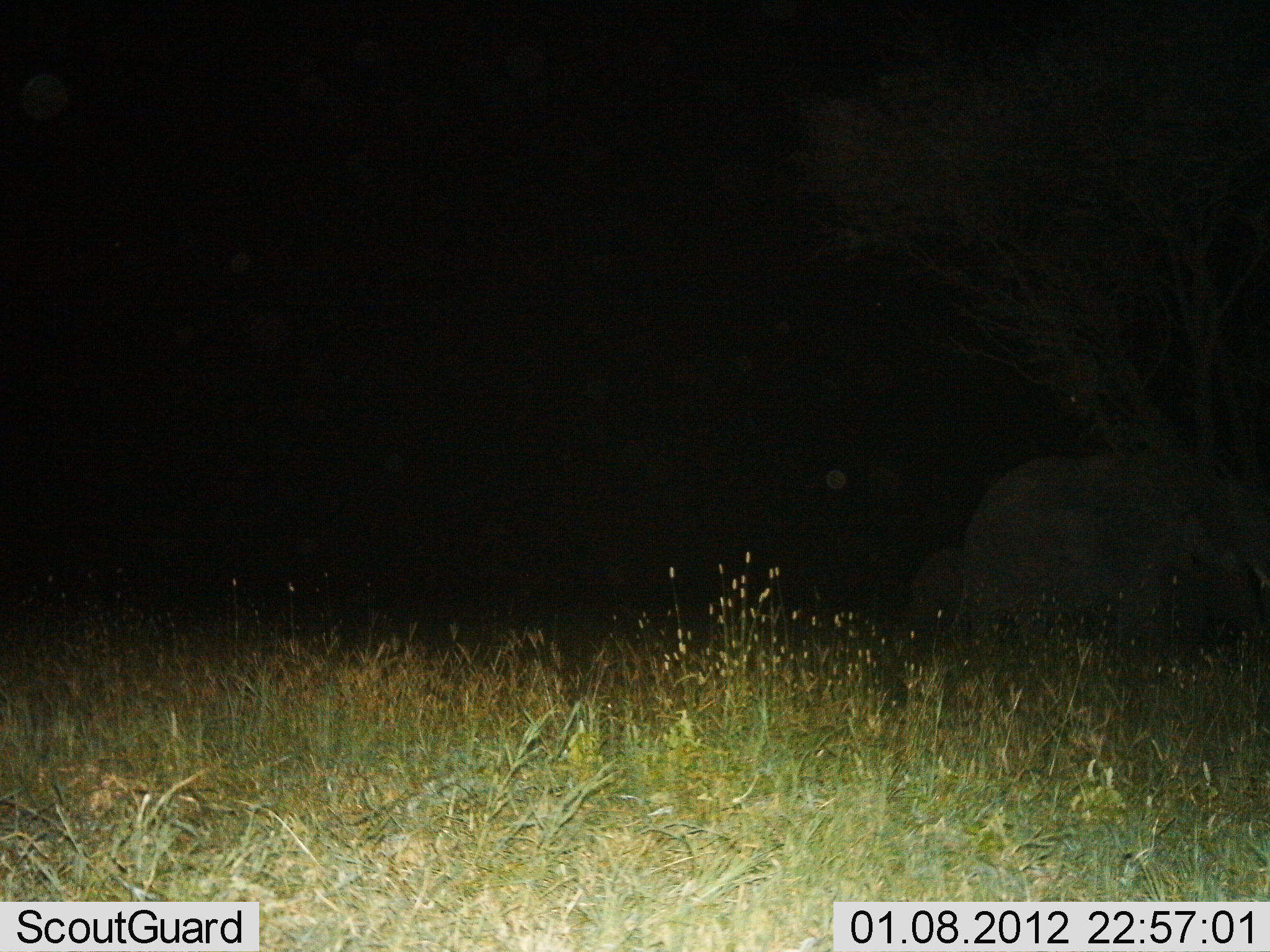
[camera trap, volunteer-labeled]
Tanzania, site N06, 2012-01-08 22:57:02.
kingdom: Animalia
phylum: Chordata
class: Mammalia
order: Proboscidea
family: Elephantidae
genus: Loxodonta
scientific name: Loxodonta africana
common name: african bush elephant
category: elephant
Elephant (african bush elephant) (Loxodonta africana), count 2. Behavior (volunteer vote fractions): standing 57%, resting 0%, moving 36%, interacting 0%. Young present (vote fraction): 36%. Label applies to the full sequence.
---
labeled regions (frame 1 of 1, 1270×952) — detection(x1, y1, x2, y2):
animal: detection(960, 439, 1247, 655); detection(908, 546, 968, 644)